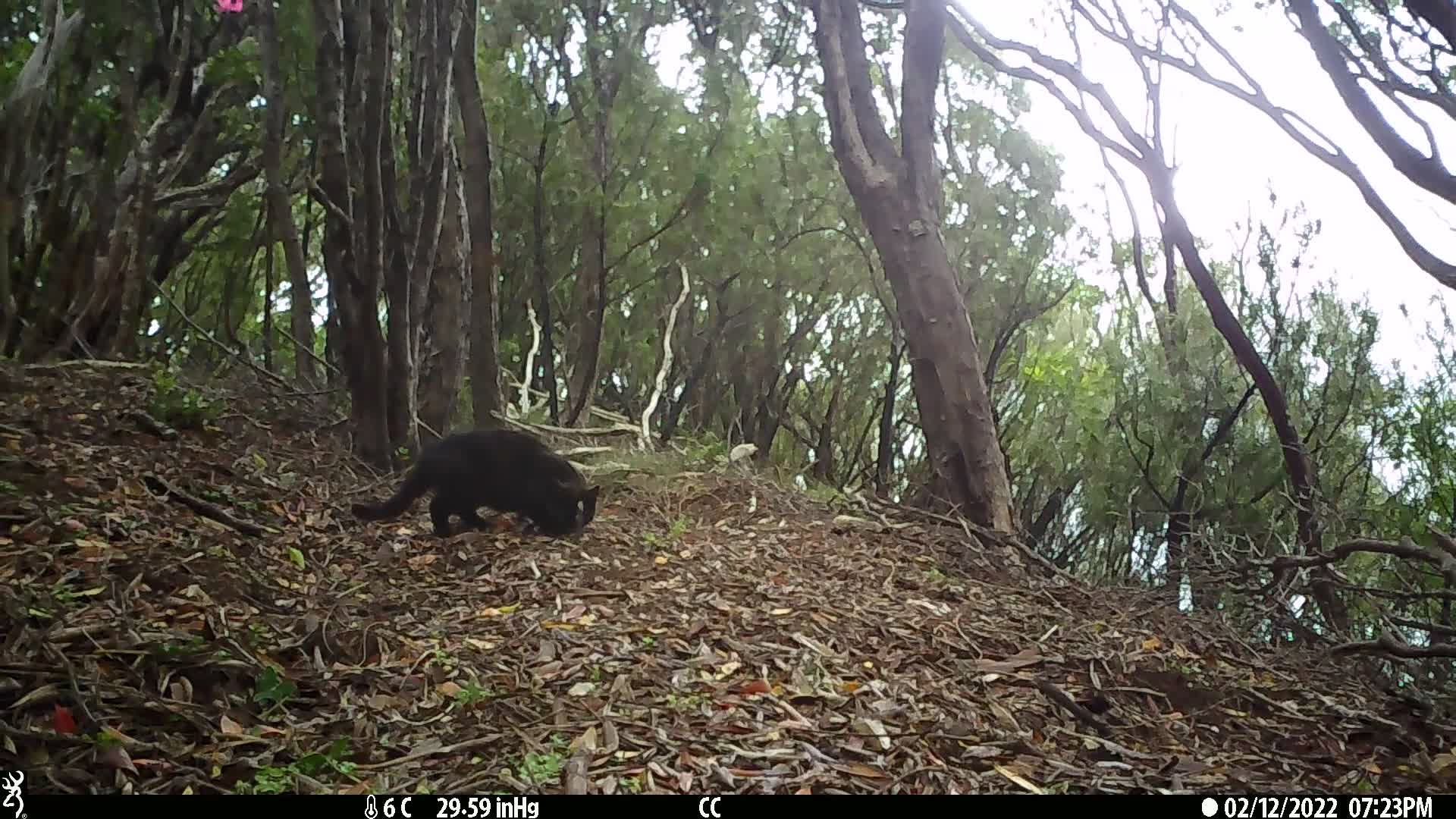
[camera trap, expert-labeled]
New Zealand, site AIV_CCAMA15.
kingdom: Animalia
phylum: Chordata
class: Mammalia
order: Carnivora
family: Felidae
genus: Felis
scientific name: Felis catus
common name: domestic cat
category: cat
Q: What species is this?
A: Cat (domestic cat) (Felis catus).